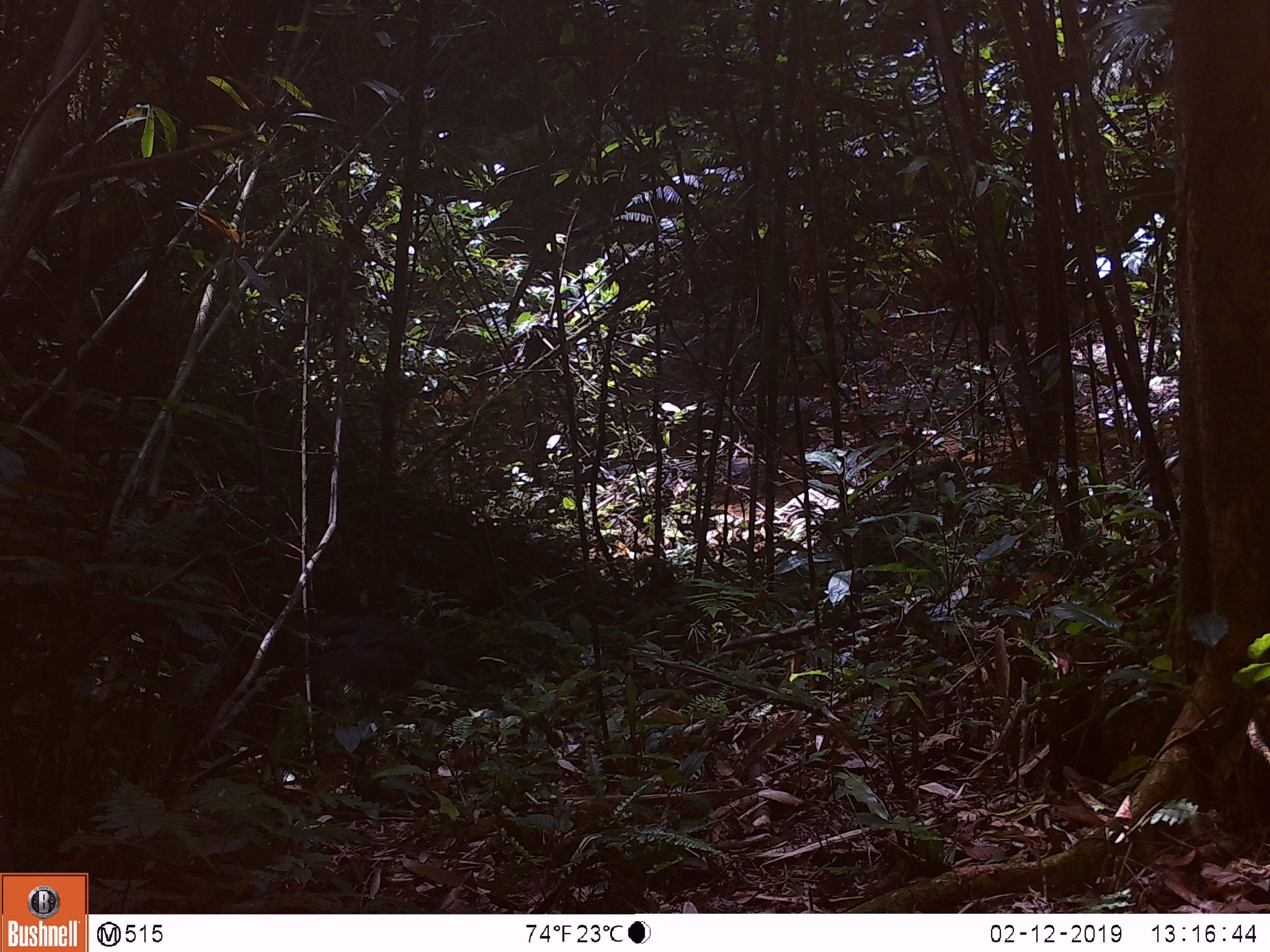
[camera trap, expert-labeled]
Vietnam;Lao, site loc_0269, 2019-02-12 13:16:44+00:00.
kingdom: Animalia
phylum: Chordata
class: Mammalia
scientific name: Mammalia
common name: mammal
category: unidentified small mammal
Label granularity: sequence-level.